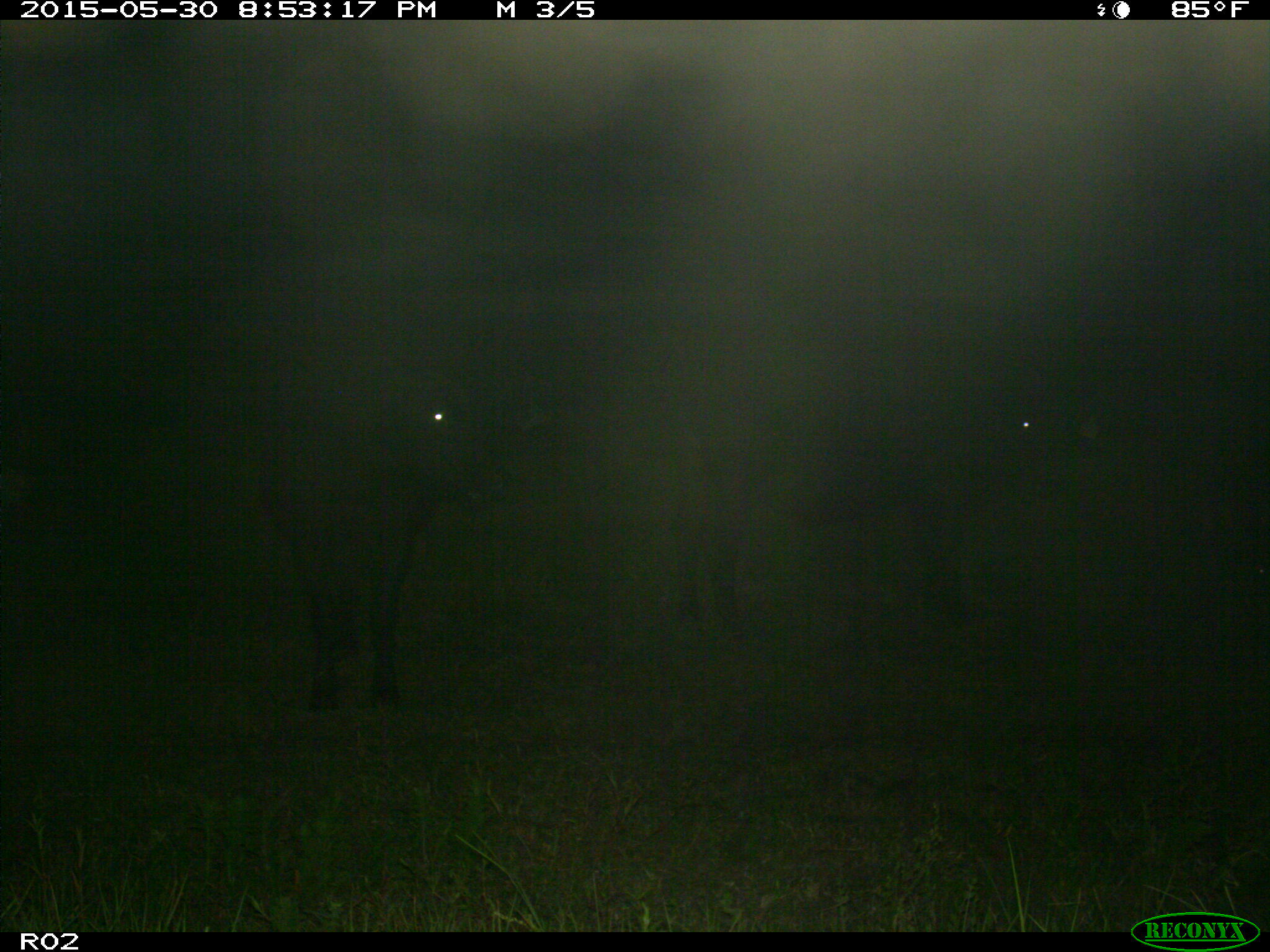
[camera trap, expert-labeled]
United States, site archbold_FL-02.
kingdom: Animalia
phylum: Chordata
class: Mammalia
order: Artiodactyla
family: Bovidae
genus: Bos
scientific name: Bos taurus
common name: domestic cow